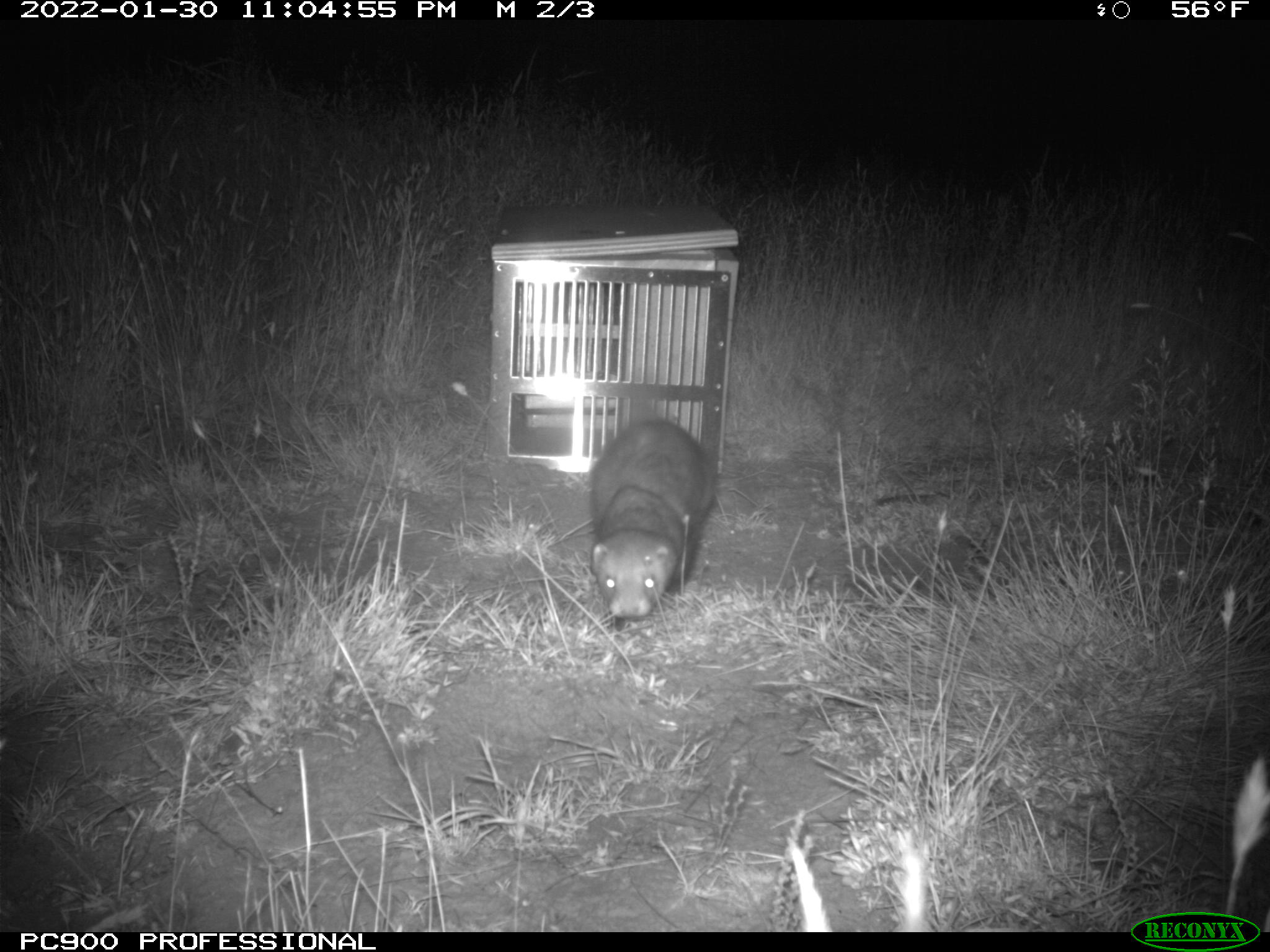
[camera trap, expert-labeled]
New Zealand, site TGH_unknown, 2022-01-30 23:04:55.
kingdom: Animalia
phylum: Chordata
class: Mammalia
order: Carnivora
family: Mustelidae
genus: Mustela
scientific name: Mustela furo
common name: ferret